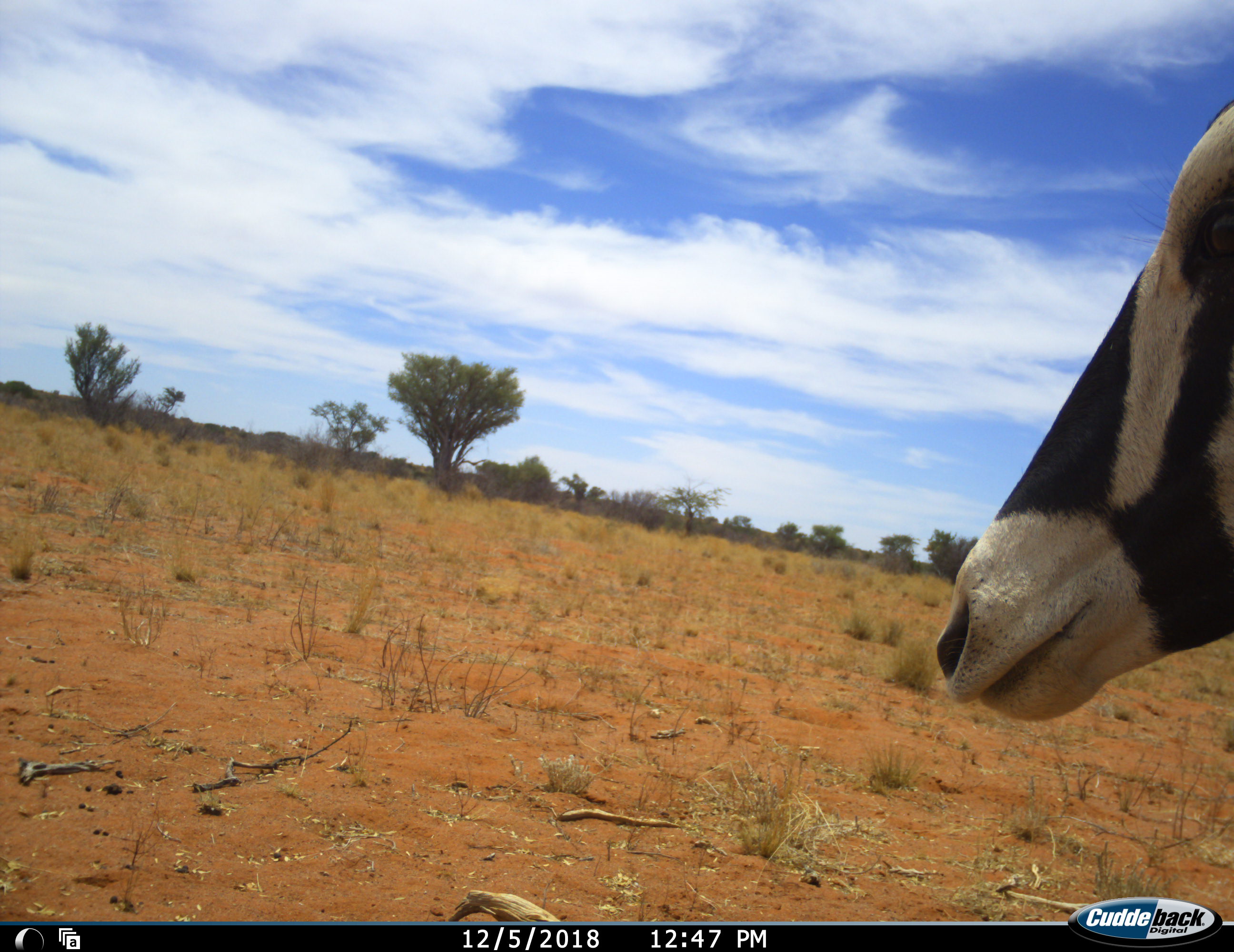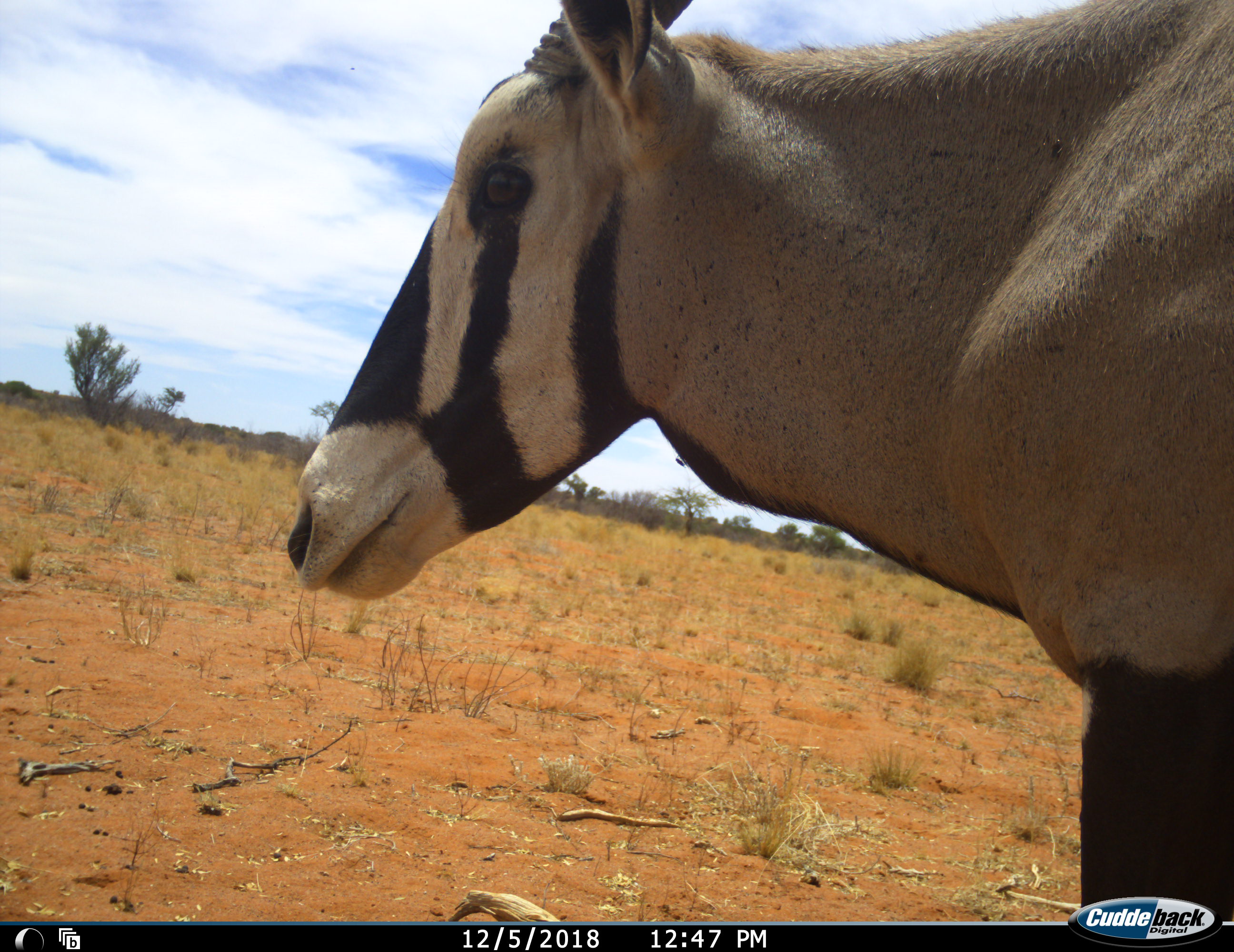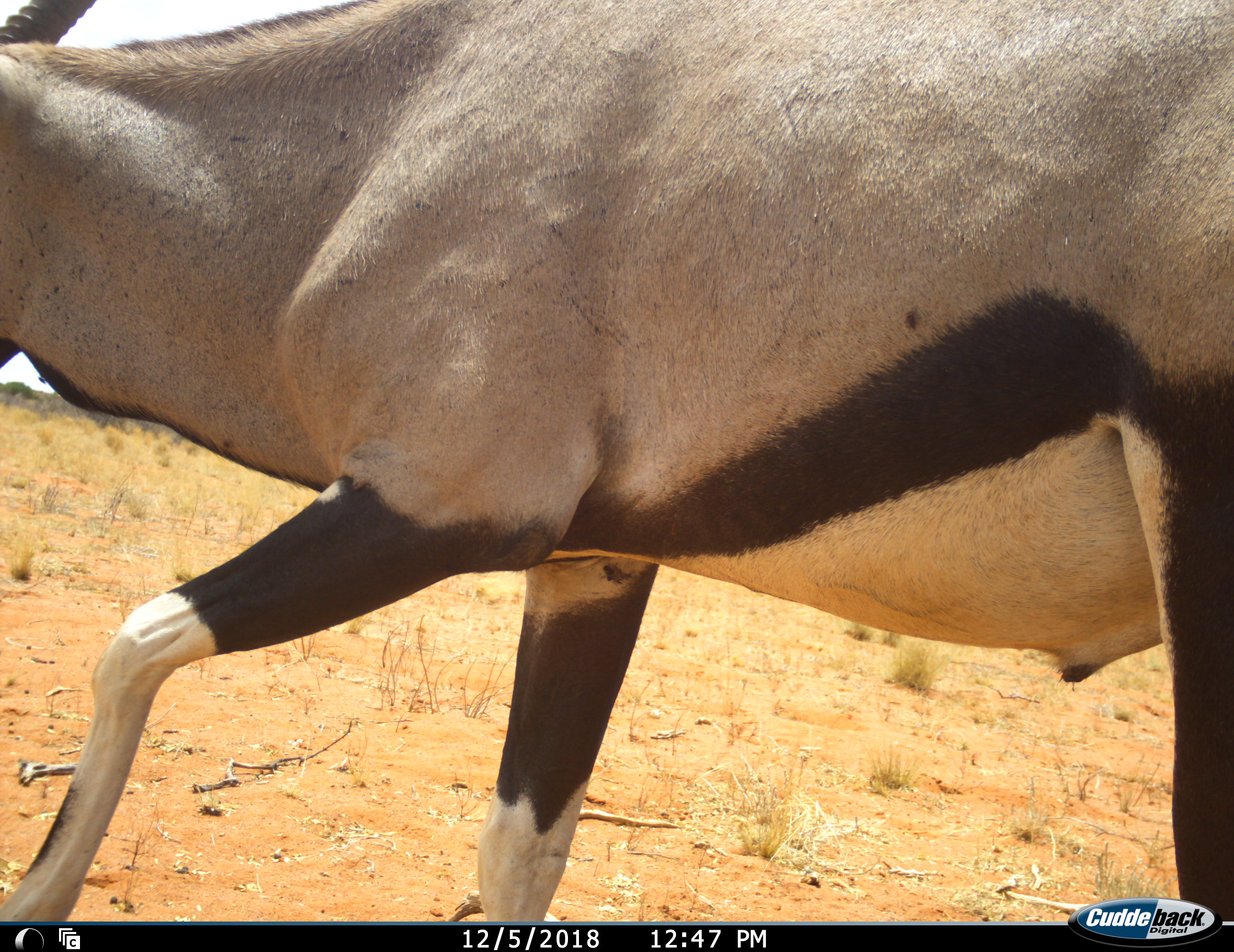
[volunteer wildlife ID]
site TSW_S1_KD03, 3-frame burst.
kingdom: Animalia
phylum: Chordata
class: Mammalia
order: Artiodactyla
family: Bovidae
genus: Oryx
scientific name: Oryx gazella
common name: gemsbok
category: oryx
Oryx (gemsbok) (Oryx gazella), count 1. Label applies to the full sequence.